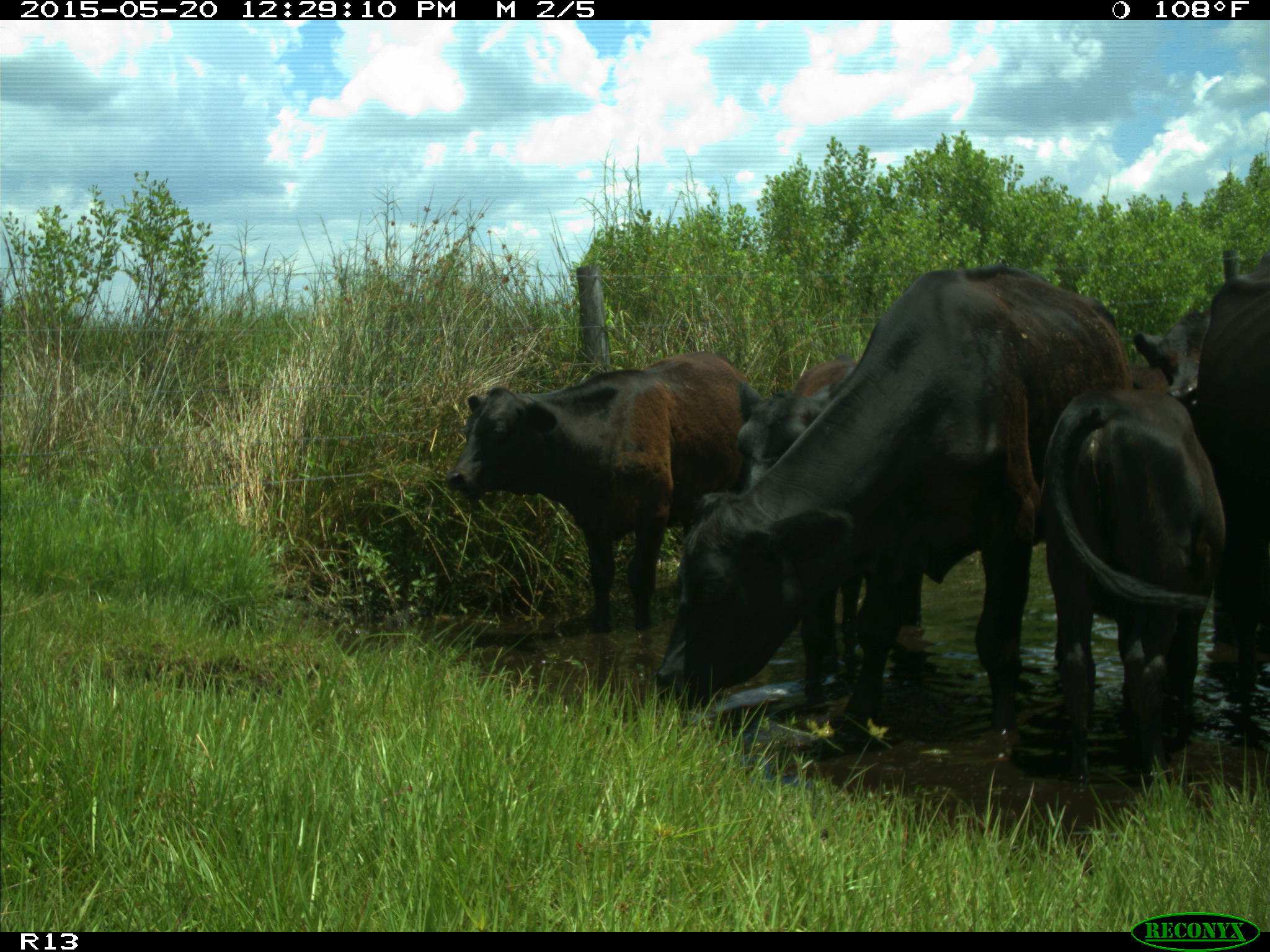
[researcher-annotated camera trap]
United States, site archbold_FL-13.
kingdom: Animalia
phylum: Chordata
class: Mammalia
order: Artiodactyla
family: Bovidae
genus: Bos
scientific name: Bos taurus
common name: domestic cow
Bos taurus (domestic cow).